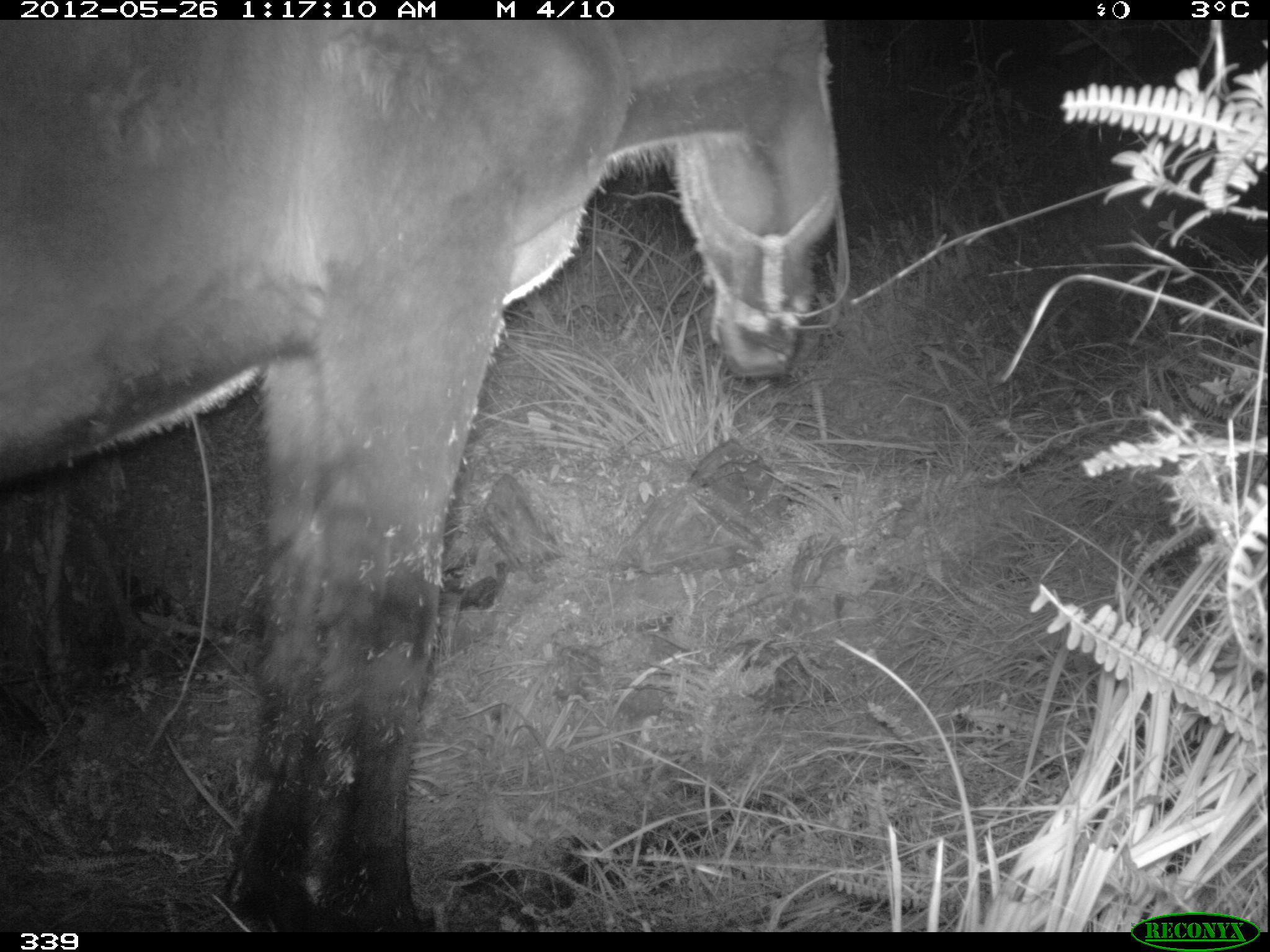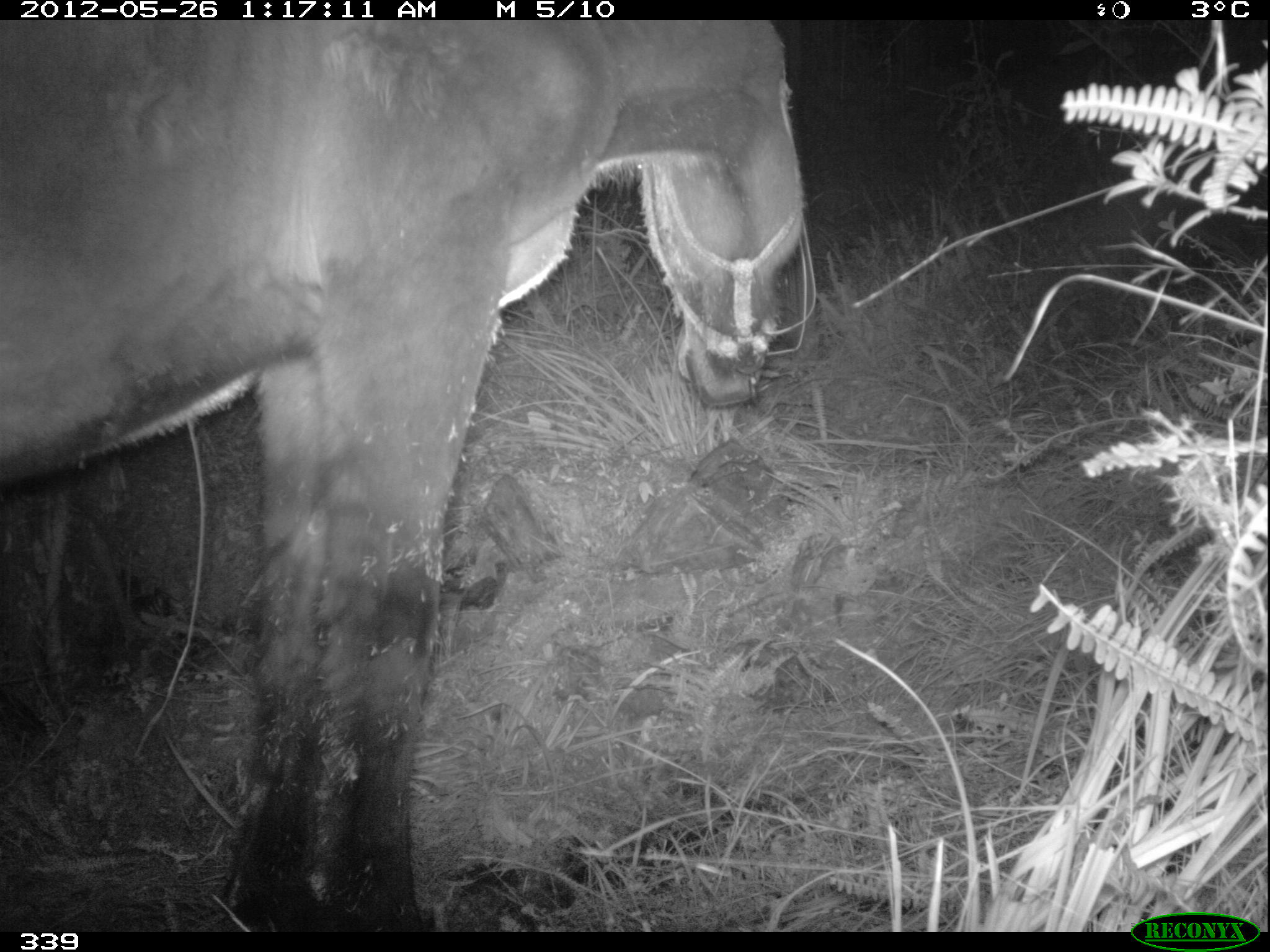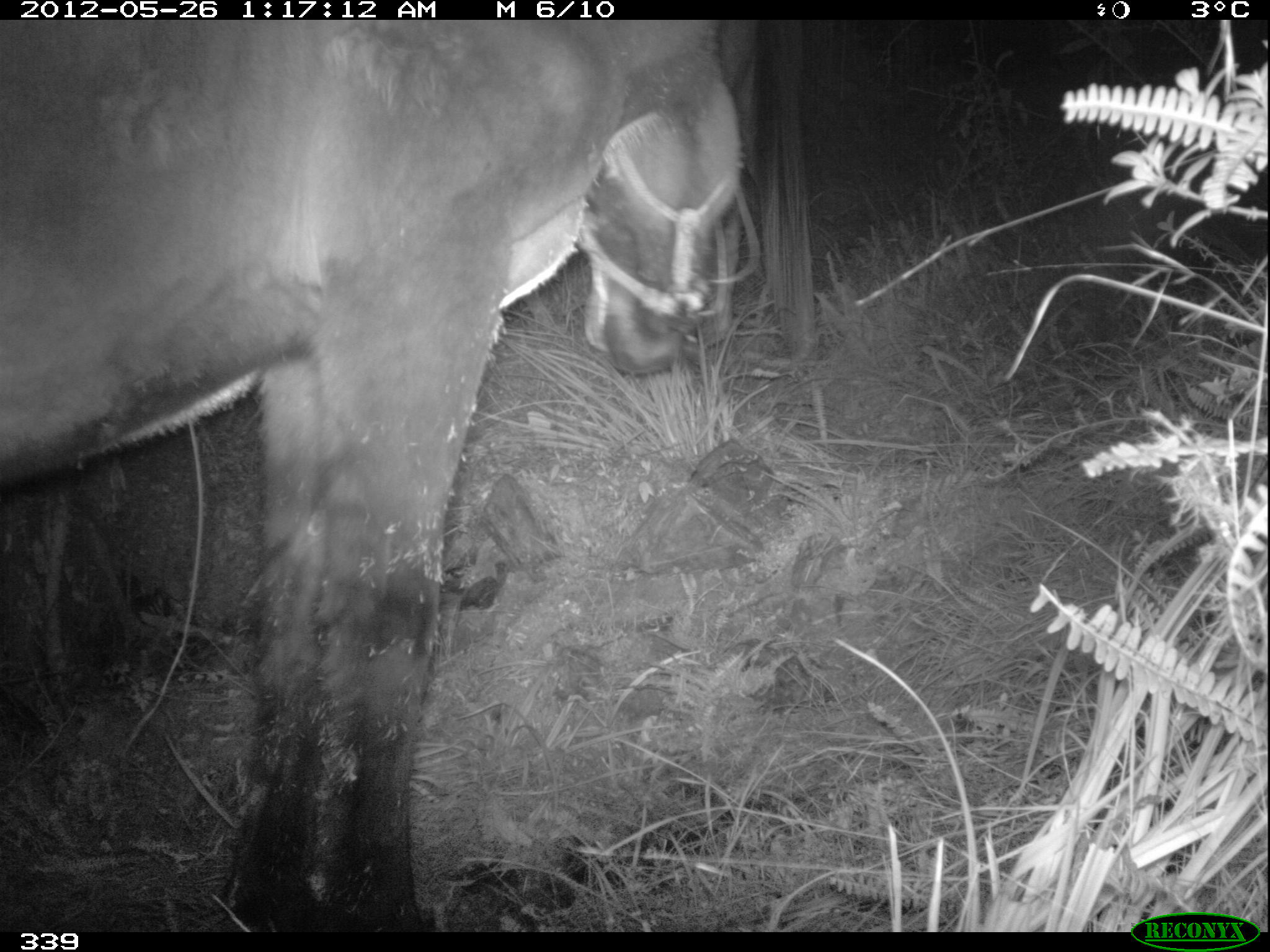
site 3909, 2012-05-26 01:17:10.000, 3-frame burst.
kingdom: Animalia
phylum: Chordata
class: Mammalia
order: Perissodactyla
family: Equidae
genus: Equus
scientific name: Equus caballus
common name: domestic horse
Equus caballus (domestic horse).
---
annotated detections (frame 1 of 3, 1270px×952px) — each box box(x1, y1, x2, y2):
equus caballus: box(0, 17, 849, 933)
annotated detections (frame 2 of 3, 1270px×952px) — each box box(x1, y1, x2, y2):
equus caballus: box(8, 17, 822, 948)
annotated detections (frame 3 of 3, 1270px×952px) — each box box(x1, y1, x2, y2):
equus caballus: box(0, 19, 746, 931)